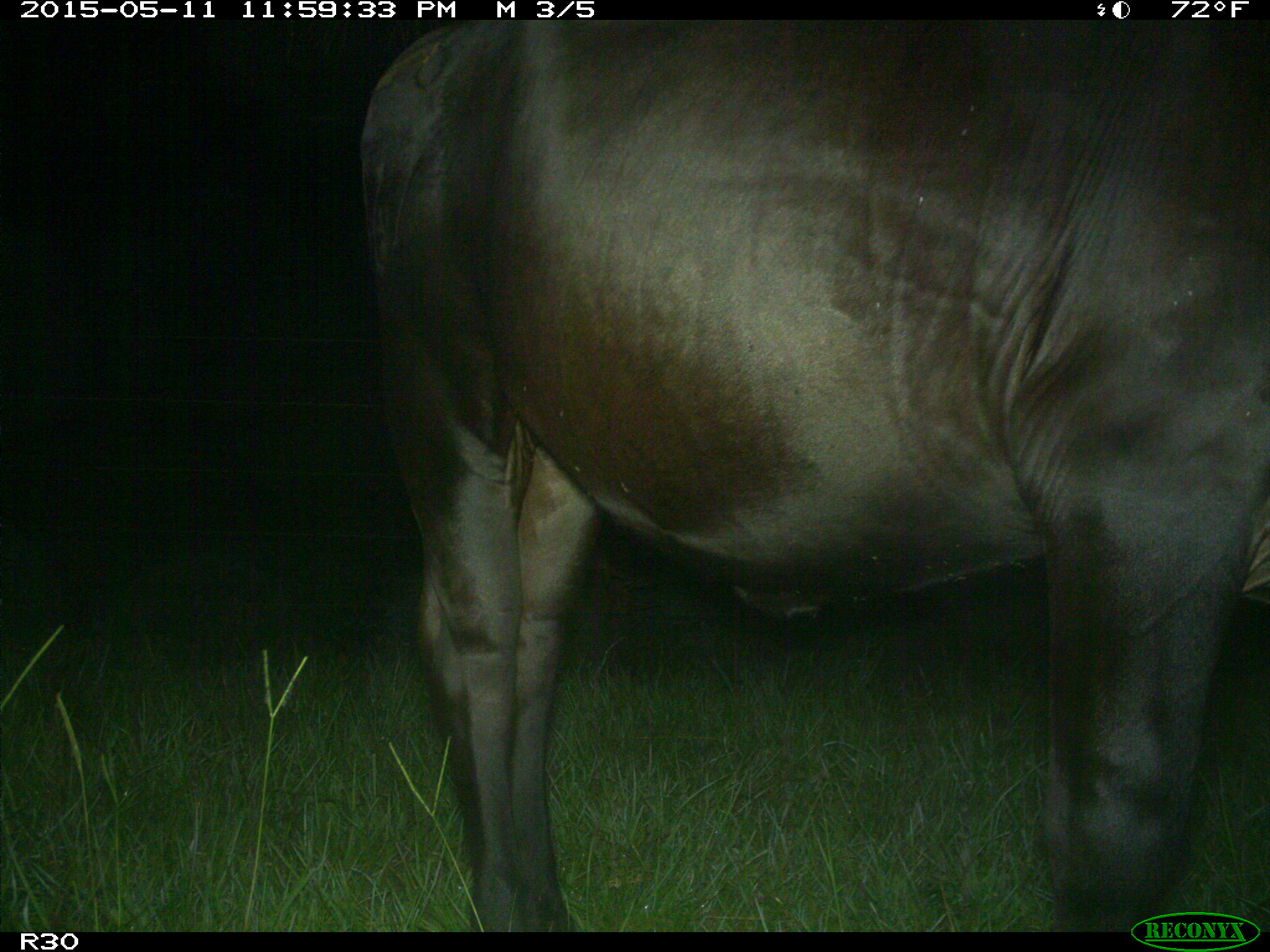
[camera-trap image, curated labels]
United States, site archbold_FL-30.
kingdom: Animalia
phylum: Chordata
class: Mammalia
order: Artiodactyla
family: Bovidae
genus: Bos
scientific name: Bos taurus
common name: domestic cow